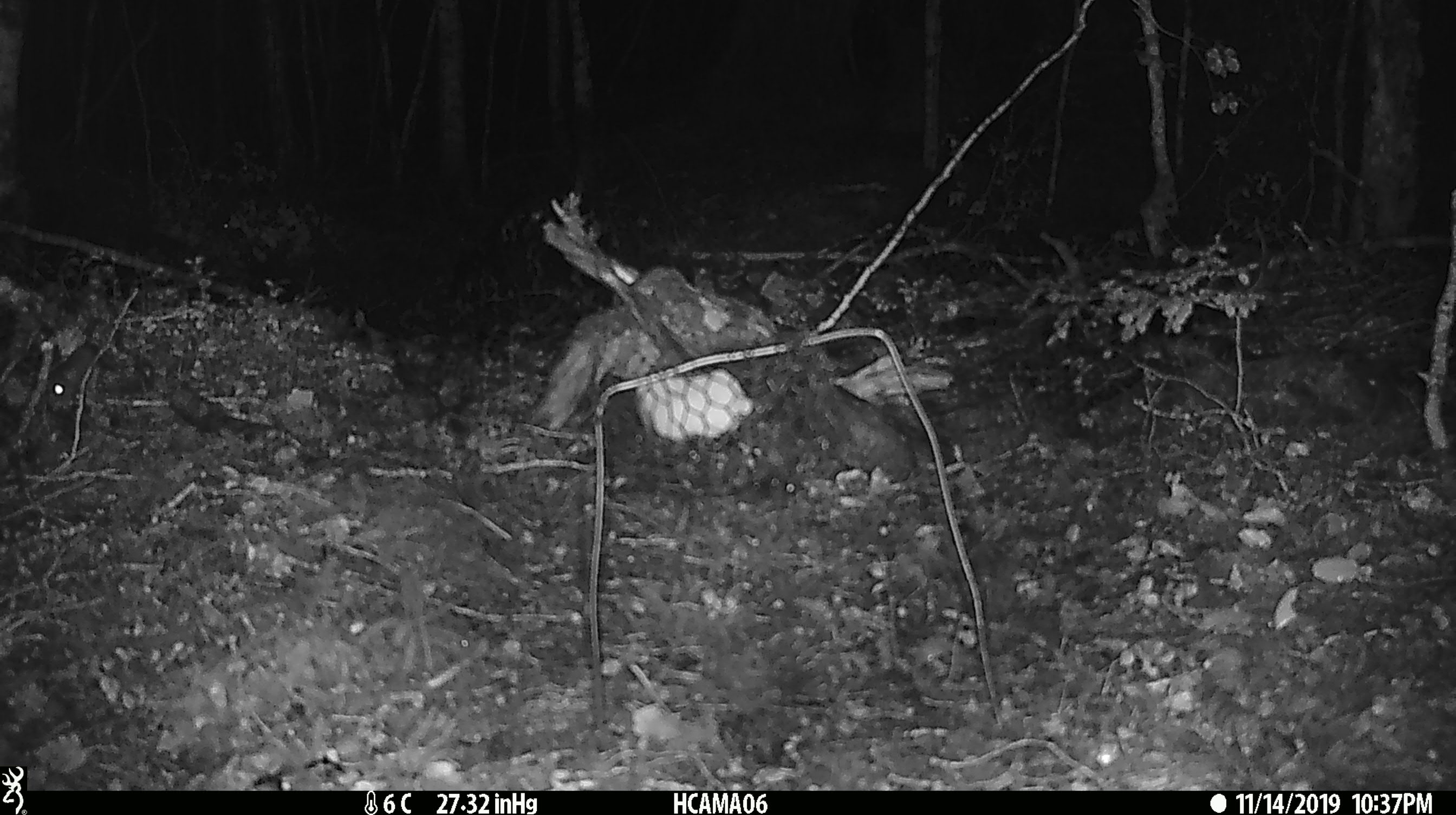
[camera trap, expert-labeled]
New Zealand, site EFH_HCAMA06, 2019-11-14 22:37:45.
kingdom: Animalia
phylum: Chordata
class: Mammalia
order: Rodentia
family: Muridae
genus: Mus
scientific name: Mus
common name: mouse